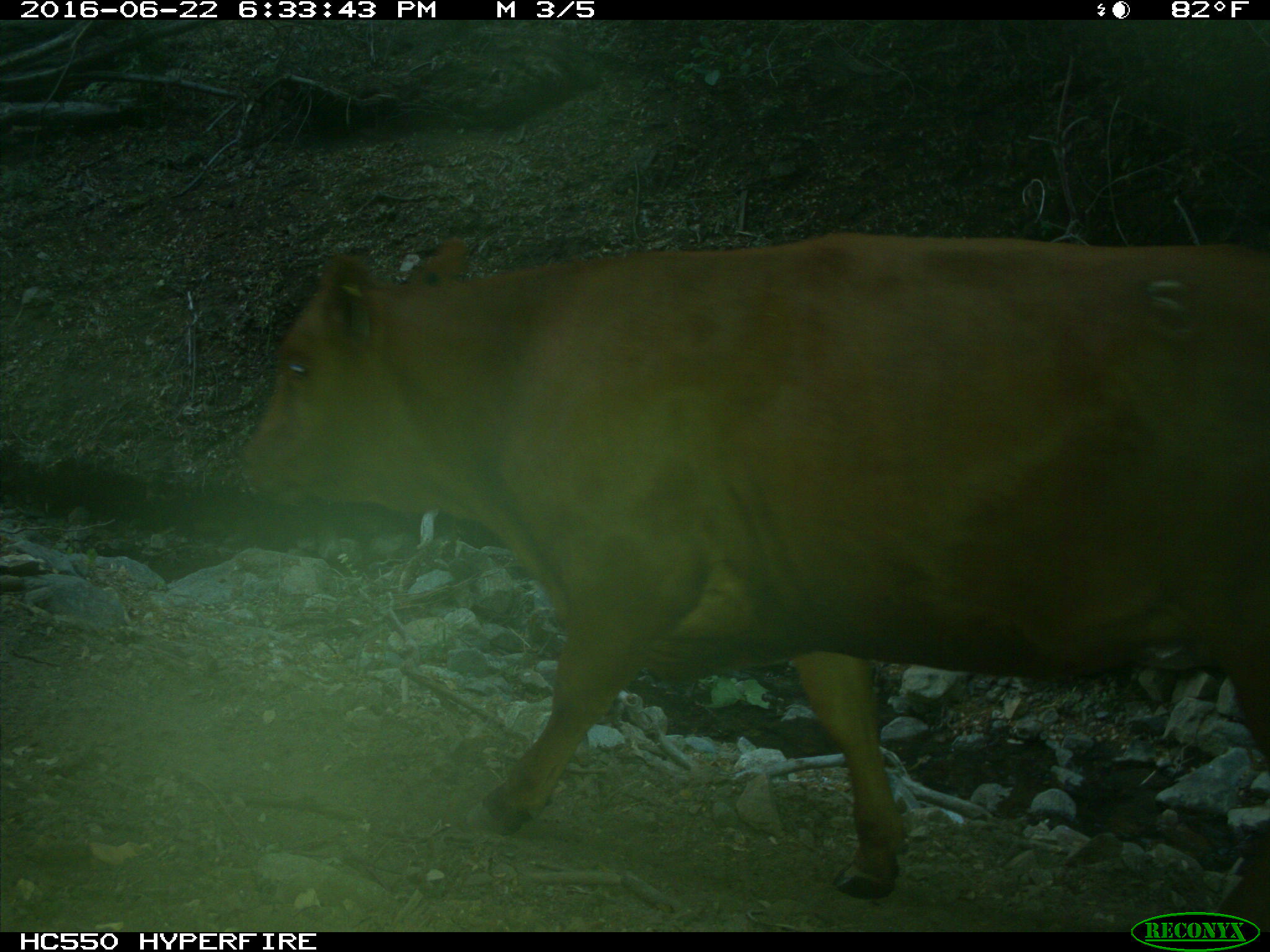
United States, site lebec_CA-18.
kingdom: Animalia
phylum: Chordata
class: Mammalia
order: Artiodactyla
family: Bovidae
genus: Bos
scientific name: Bos taurus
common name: domestic cow